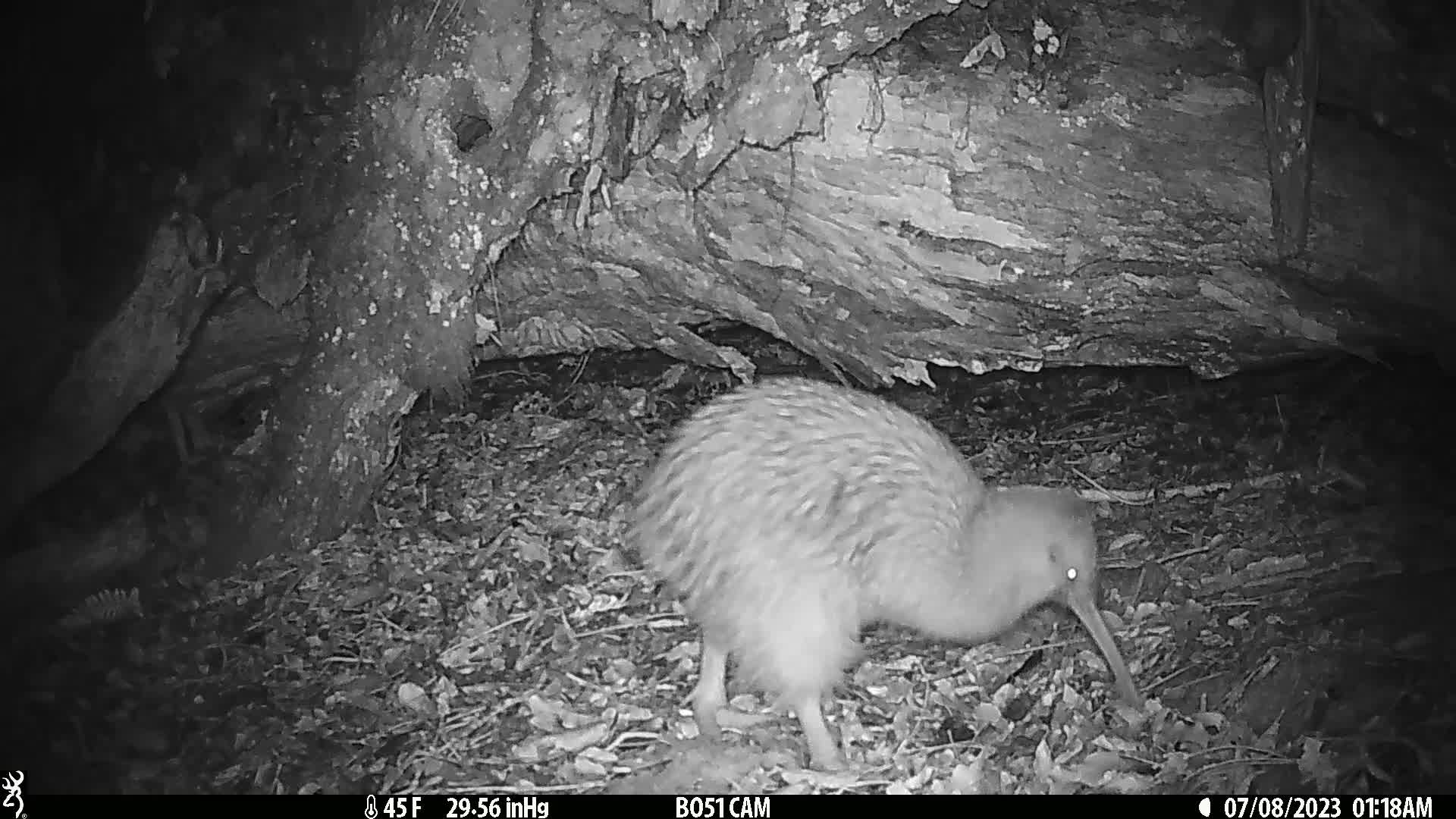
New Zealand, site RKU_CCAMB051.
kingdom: Animalia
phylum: Chordata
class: Aves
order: Apterygiformes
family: Apterygidae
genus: Apteryx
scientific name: Apteryx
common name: kiwi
Kiwi (Apteryx).